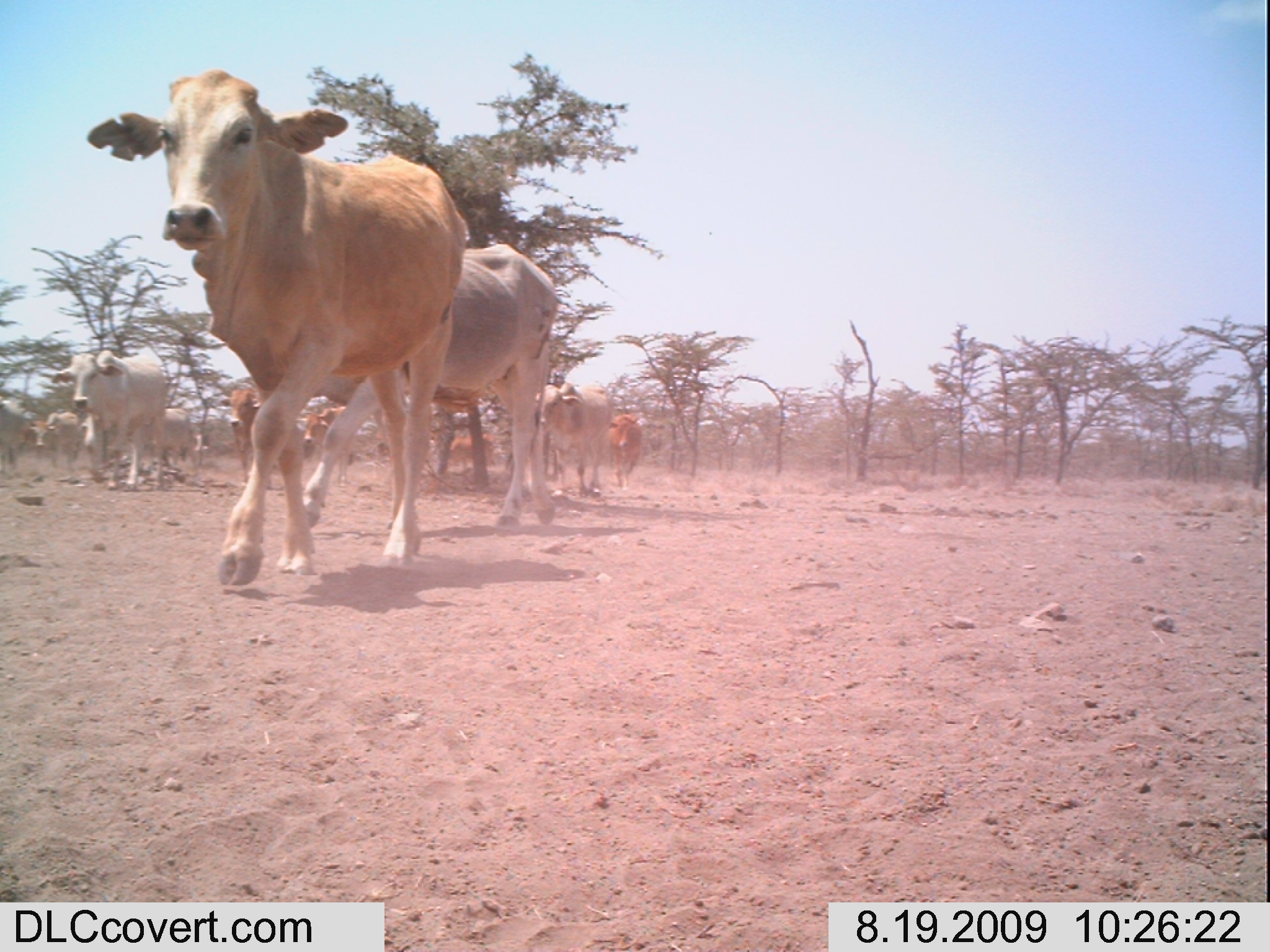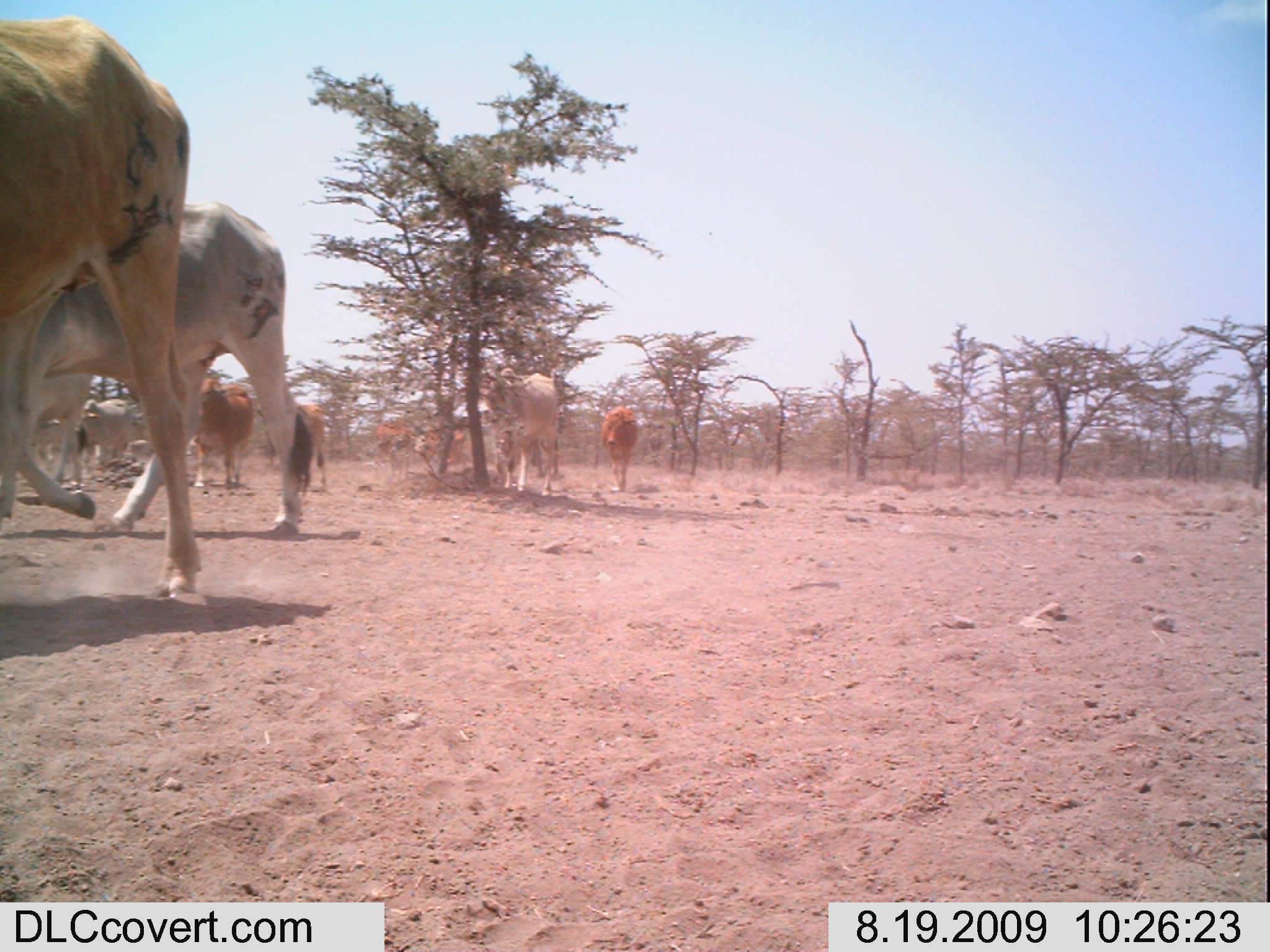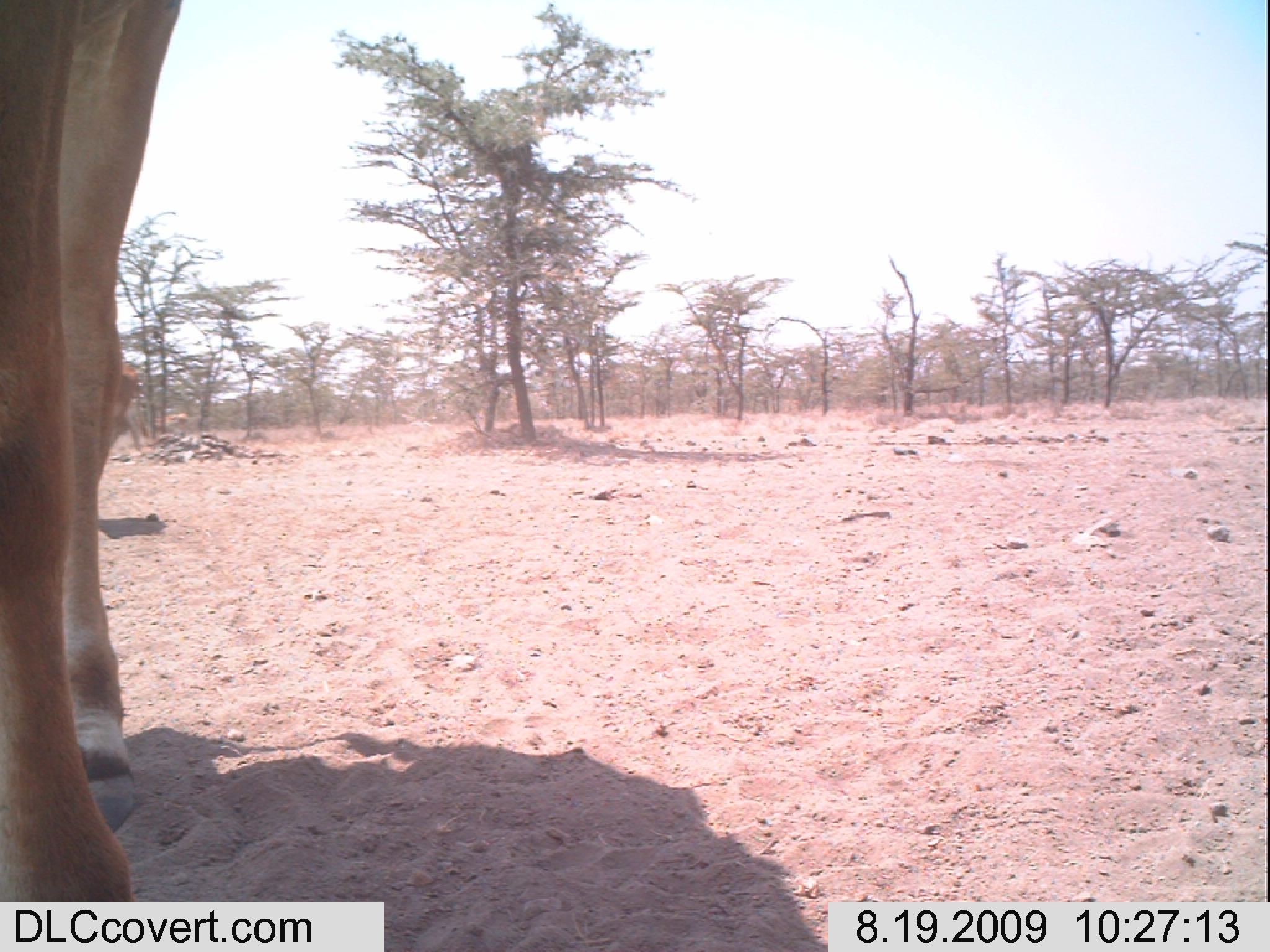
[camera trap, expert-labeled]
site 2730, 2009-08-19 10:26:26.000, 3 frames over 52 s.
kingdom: Animalia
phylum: Chordata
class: Mammalia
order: Artiodactyla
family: Bovidae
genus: Bos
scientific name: Bos taurus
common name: domestic cattle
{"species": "Bos taurus (domestic cattle)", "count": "12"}